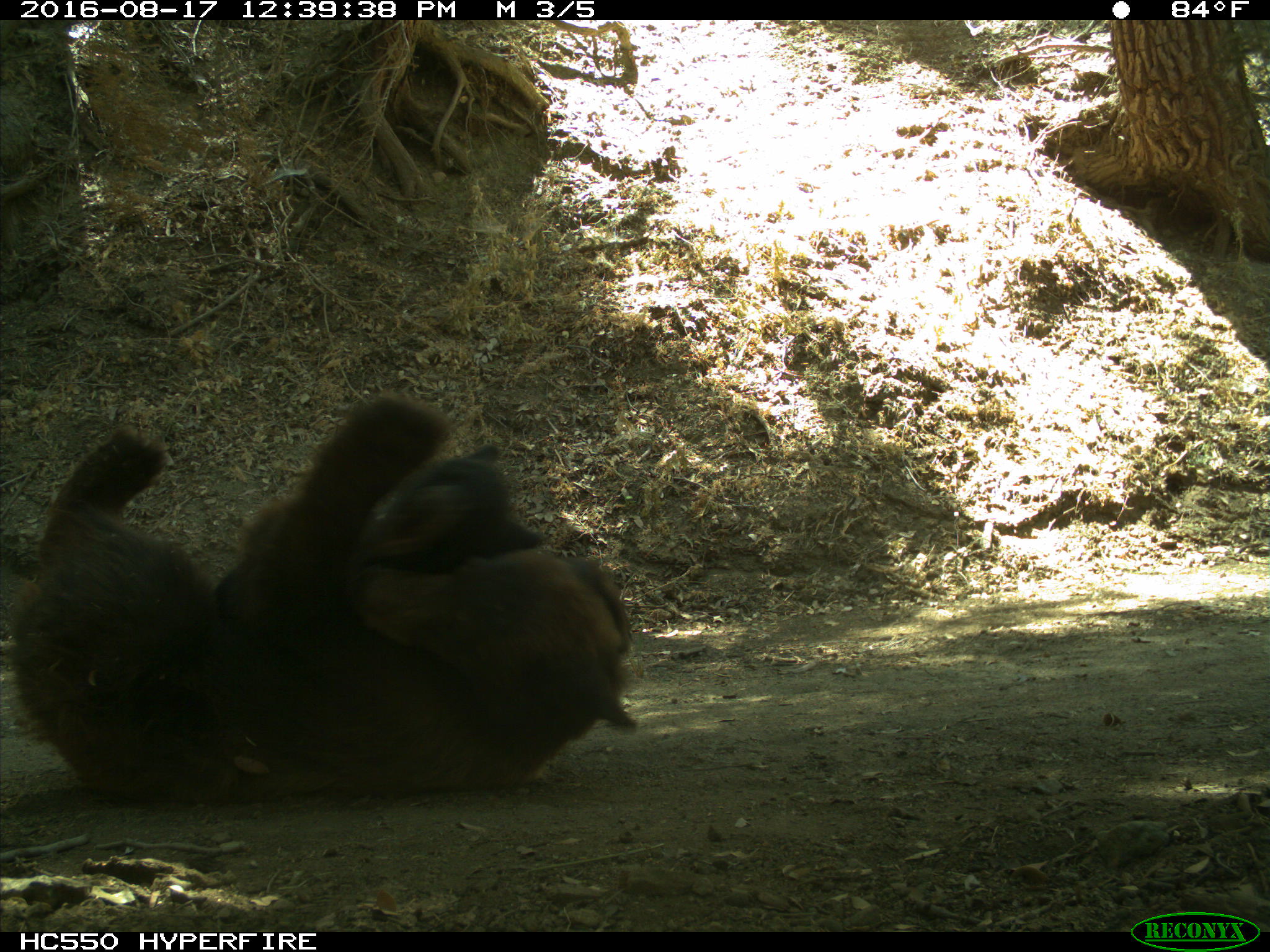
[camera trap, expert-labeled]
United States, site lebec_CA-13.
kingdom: Animalia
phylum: Chordata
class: Mammalia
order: Carnivora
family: Ursidae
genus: Ursus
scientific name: Ursus americanus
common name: american black bear